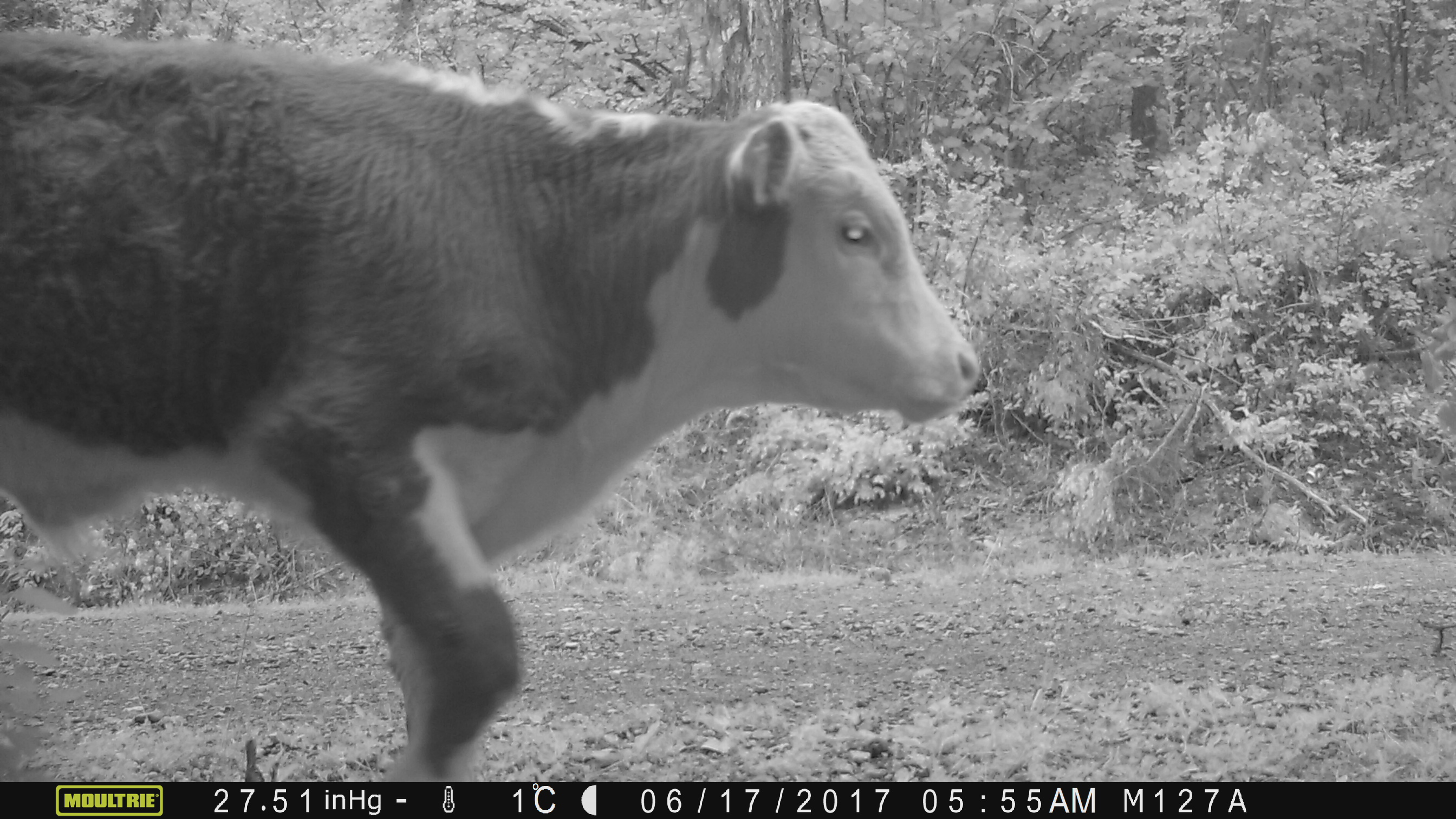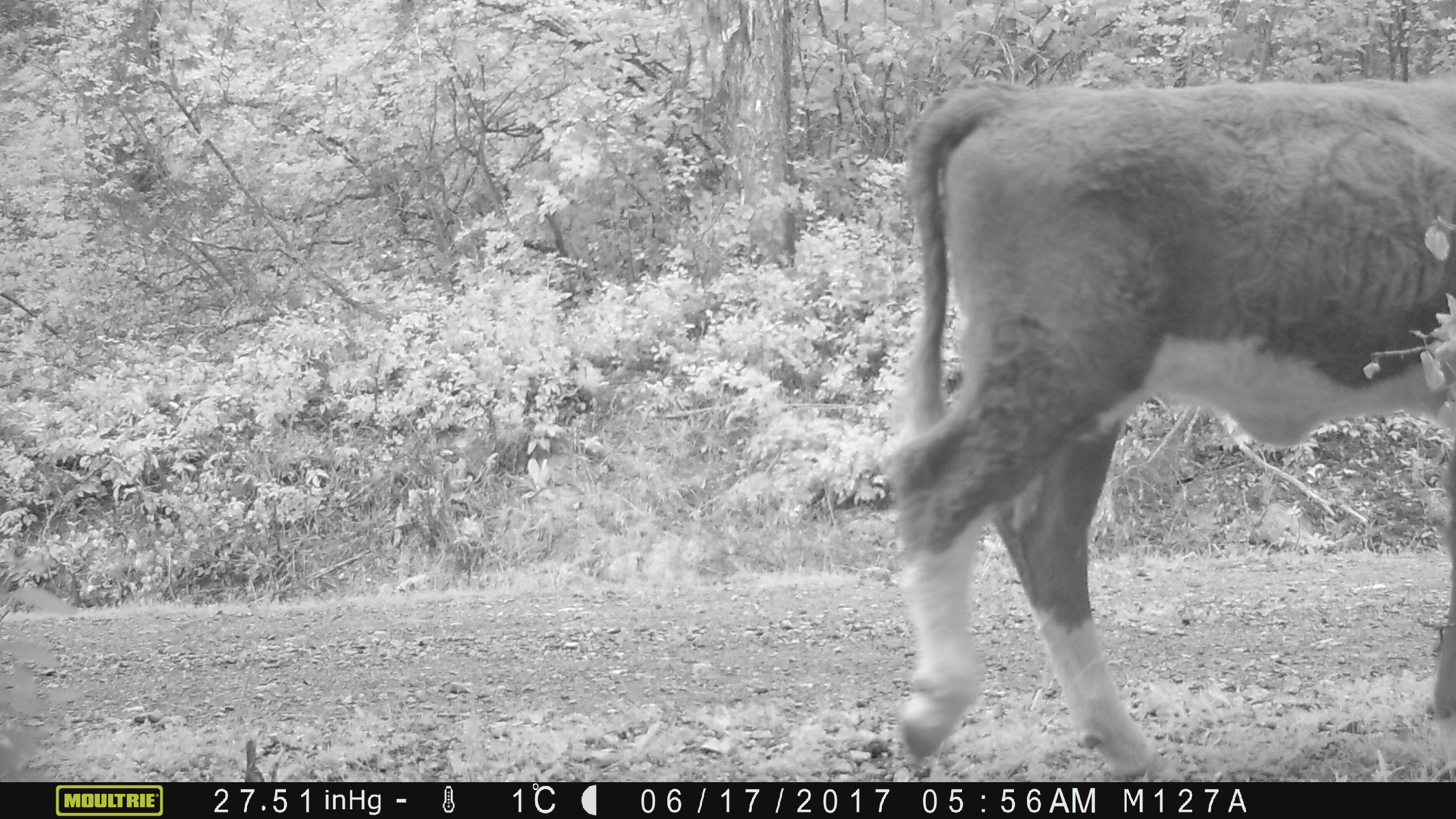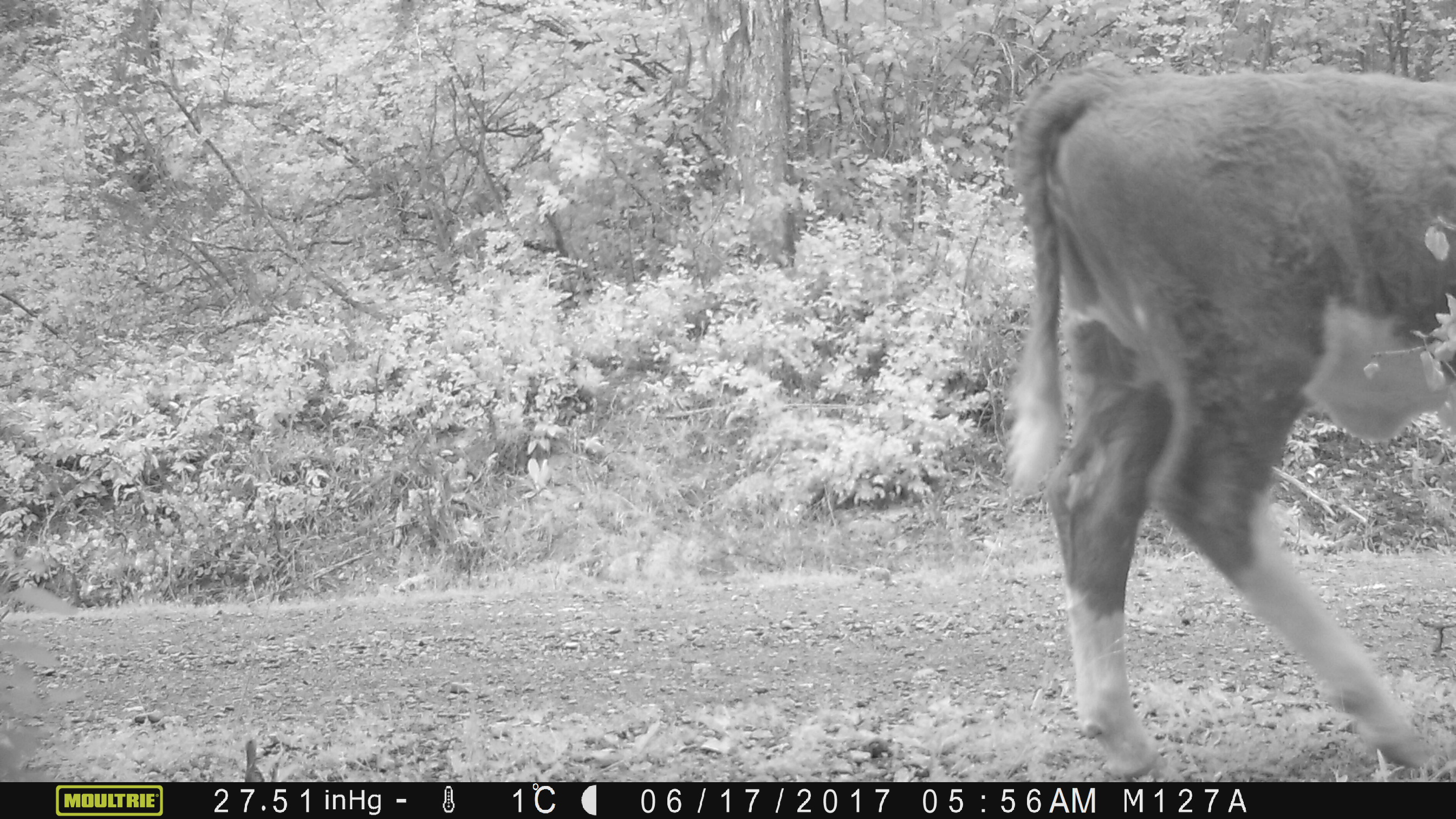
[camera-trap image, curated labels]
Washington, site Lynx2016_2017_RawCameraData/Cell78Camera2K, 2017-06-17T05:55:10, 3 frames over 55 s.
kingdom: Animalia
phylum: Chordata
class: Mammalia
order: Artiodactyla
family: Bovidae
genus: Bos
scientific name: Bos taurus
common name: domestic cattle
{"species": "domestic cattle (Bos taurus)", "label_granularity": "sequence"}